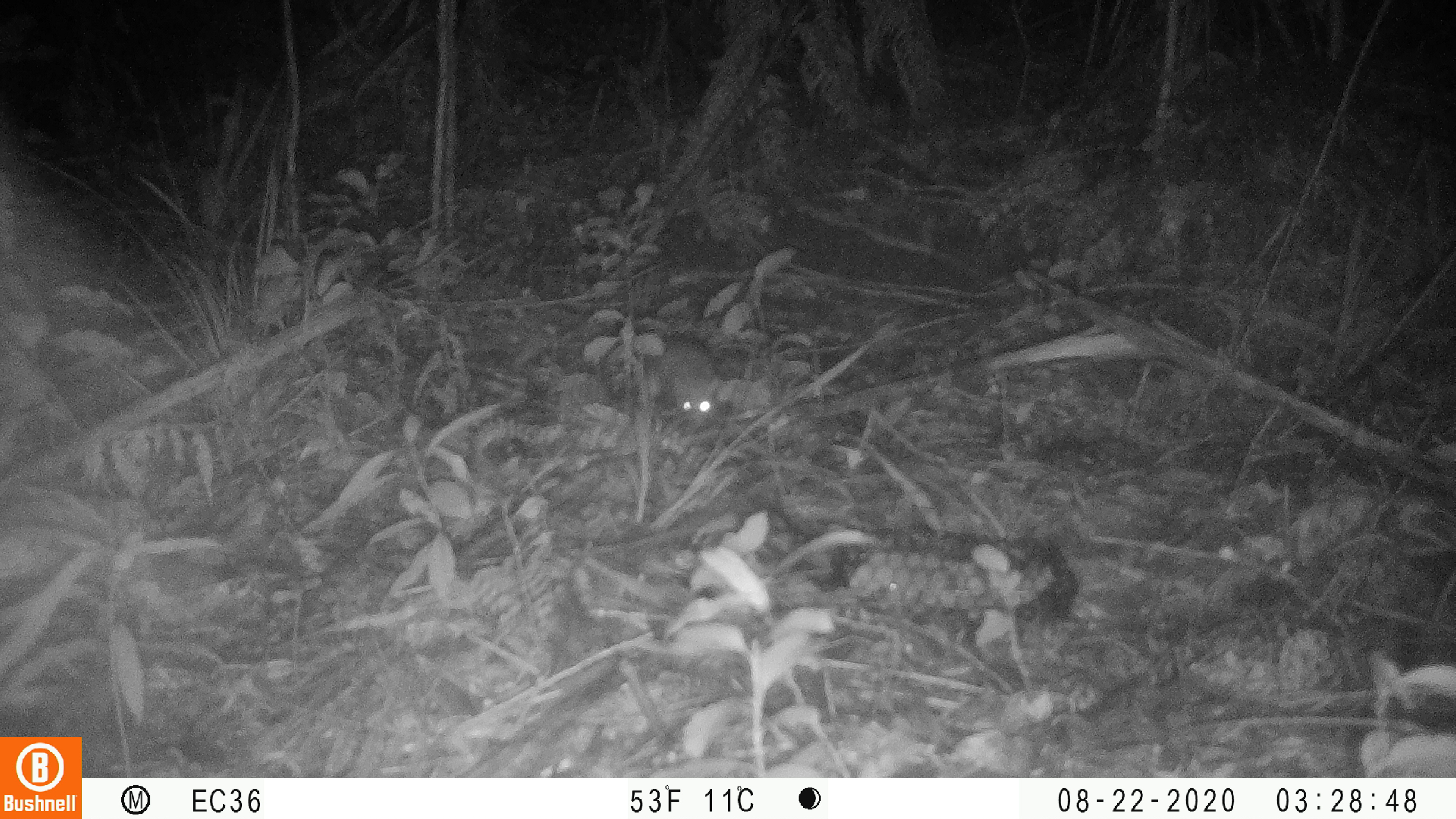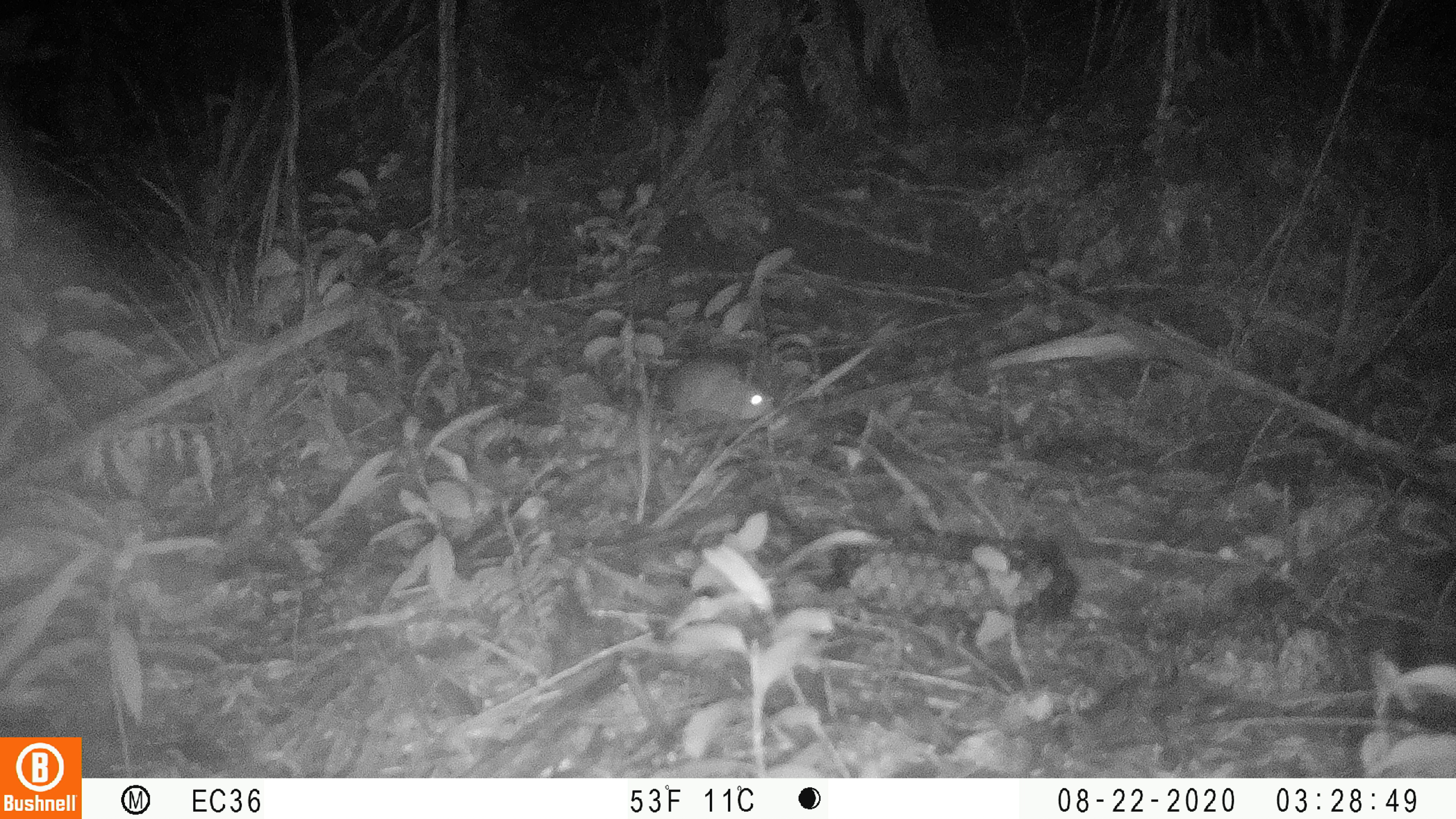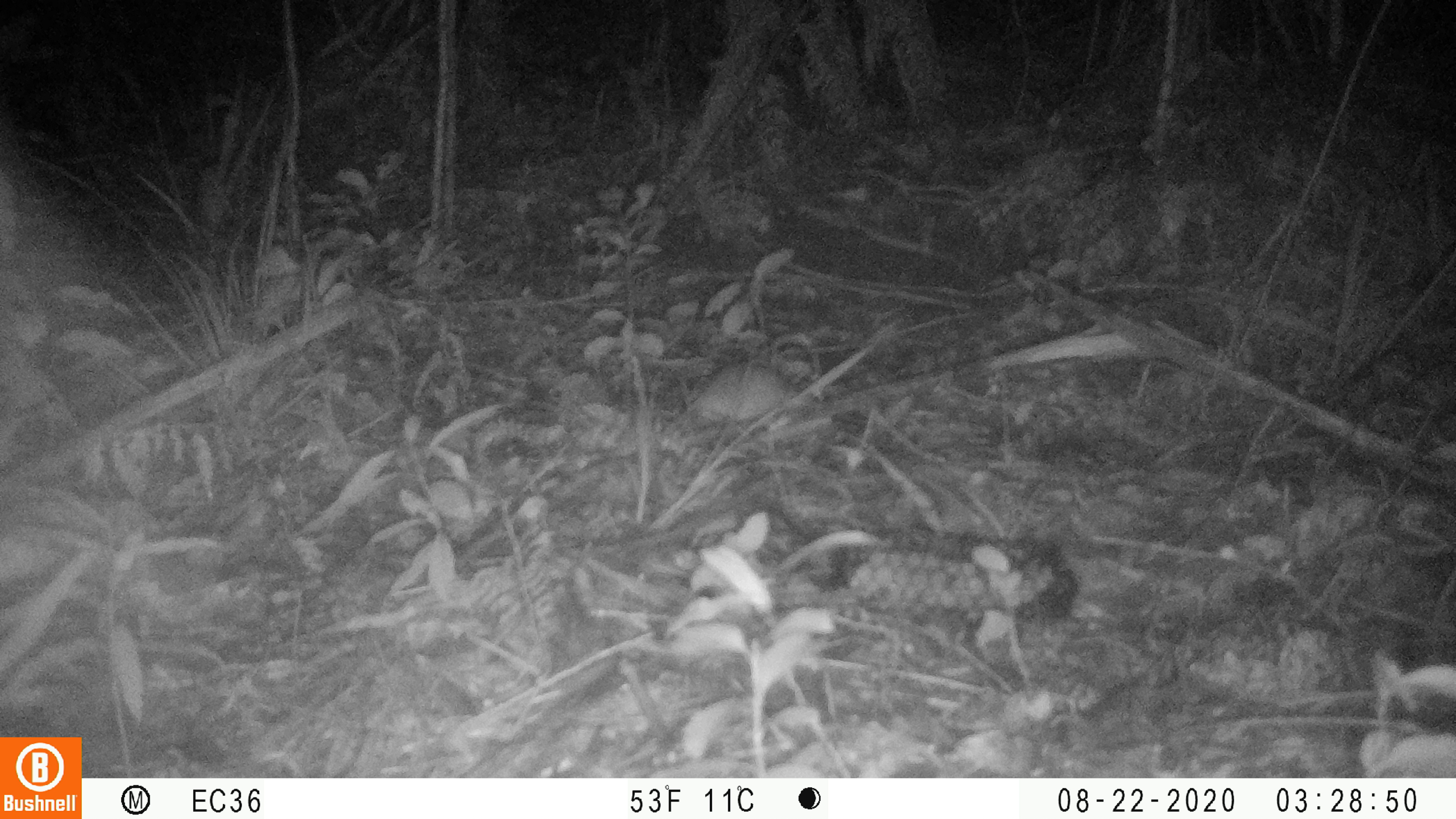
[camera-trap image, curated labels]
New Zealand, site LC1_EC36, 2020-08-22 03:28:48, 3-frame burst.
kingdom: Animalia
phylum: Chordata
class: Mammalia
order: Rodentia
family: Muridae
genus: Rattus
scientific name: Rattus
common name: rat